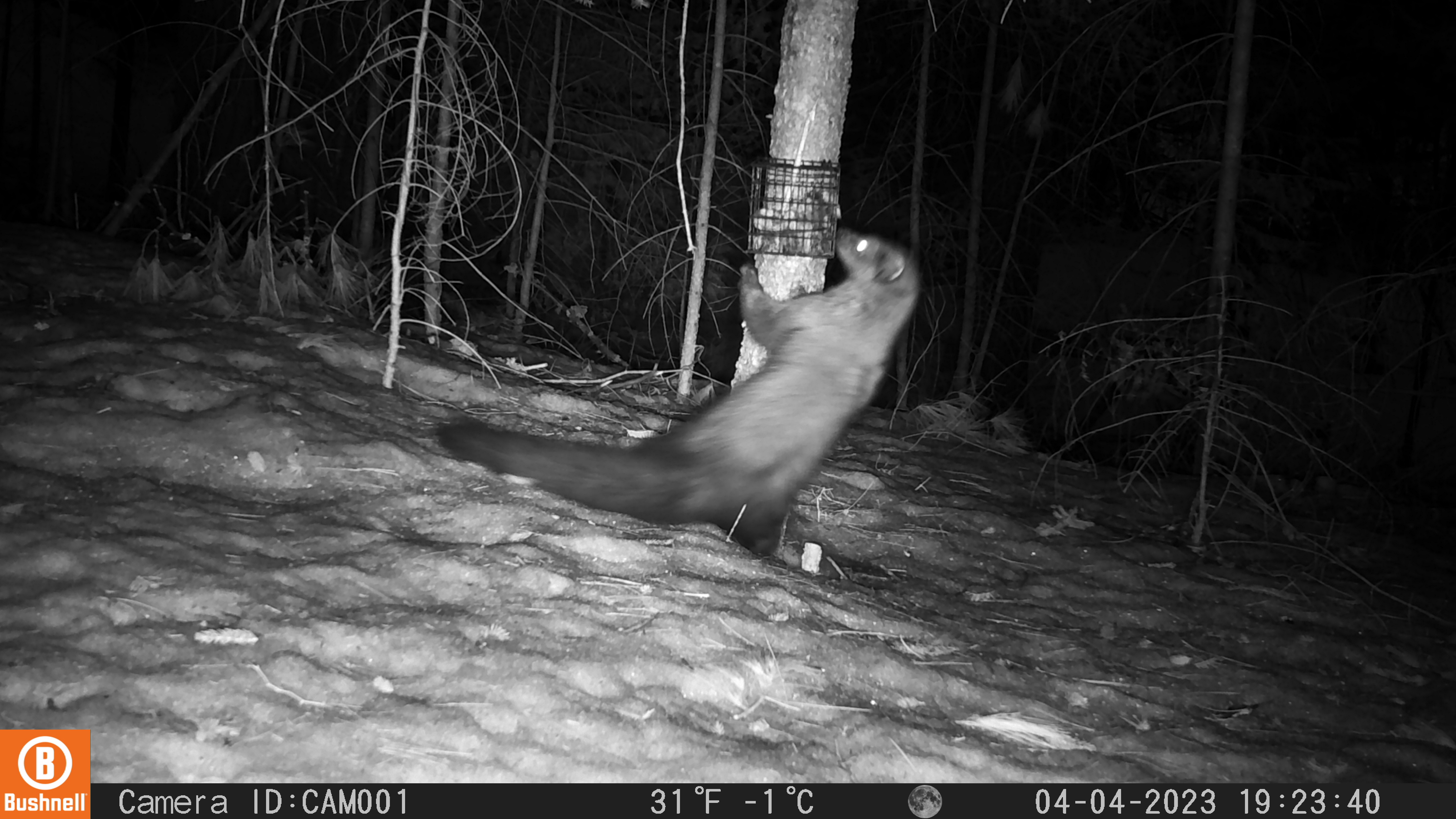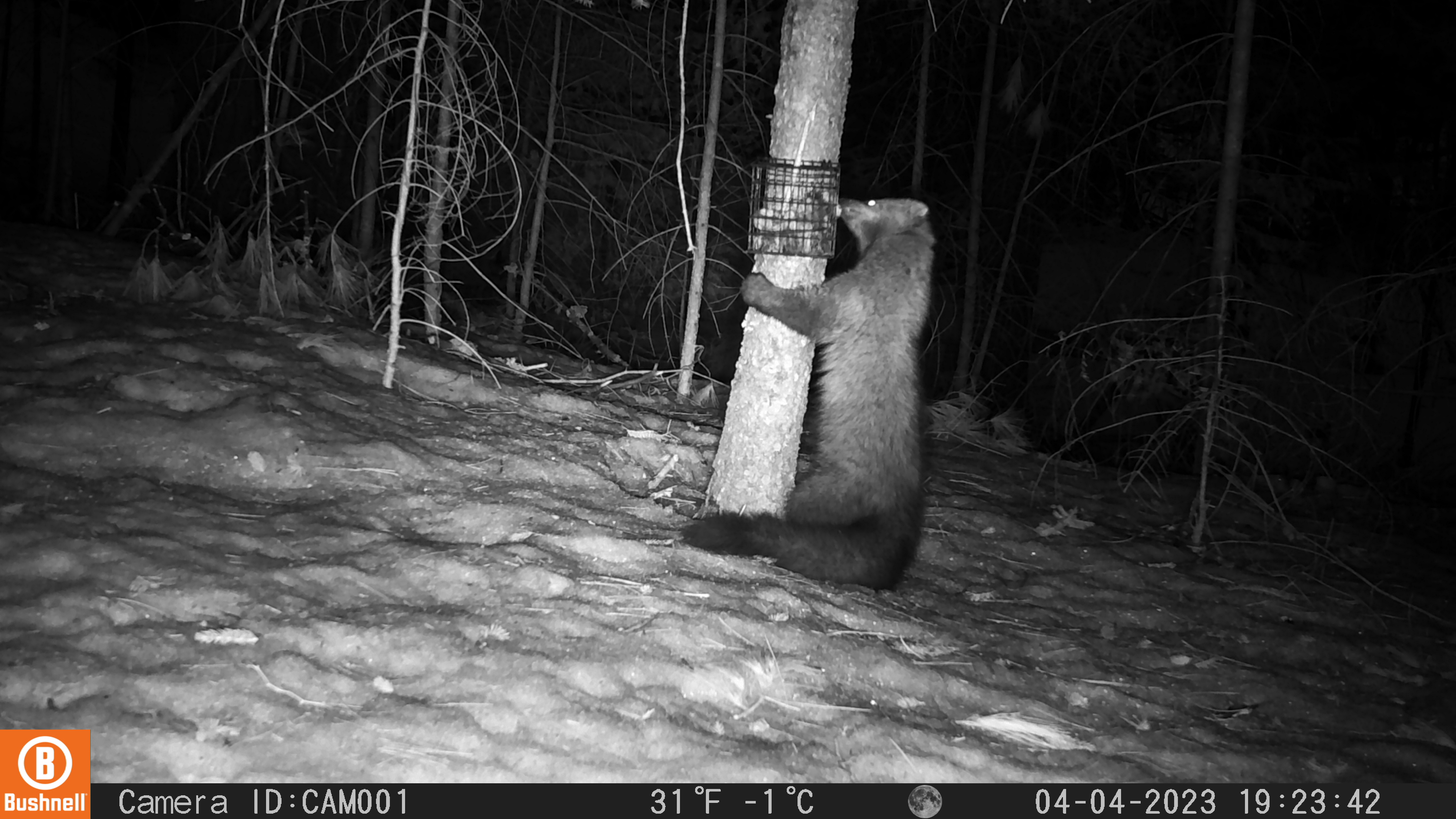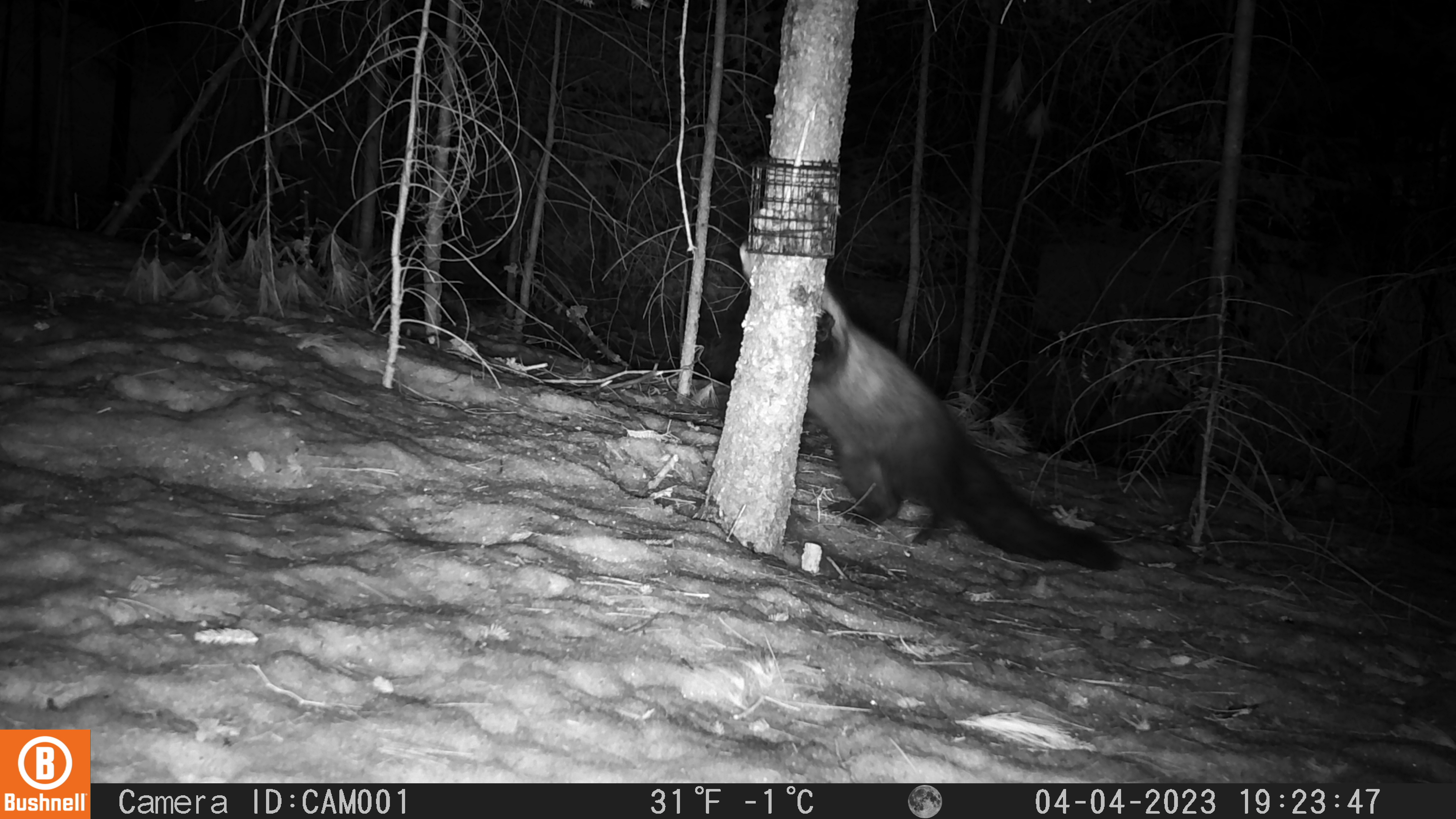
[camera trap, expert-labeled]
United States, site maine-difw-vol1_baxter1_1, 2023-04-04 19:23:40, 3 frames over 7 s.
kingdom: Animalia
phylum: Chordata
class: Mammalia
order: Carnivora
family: Mustelidae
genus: Pekania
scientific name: Pekania pennanti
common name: fisher